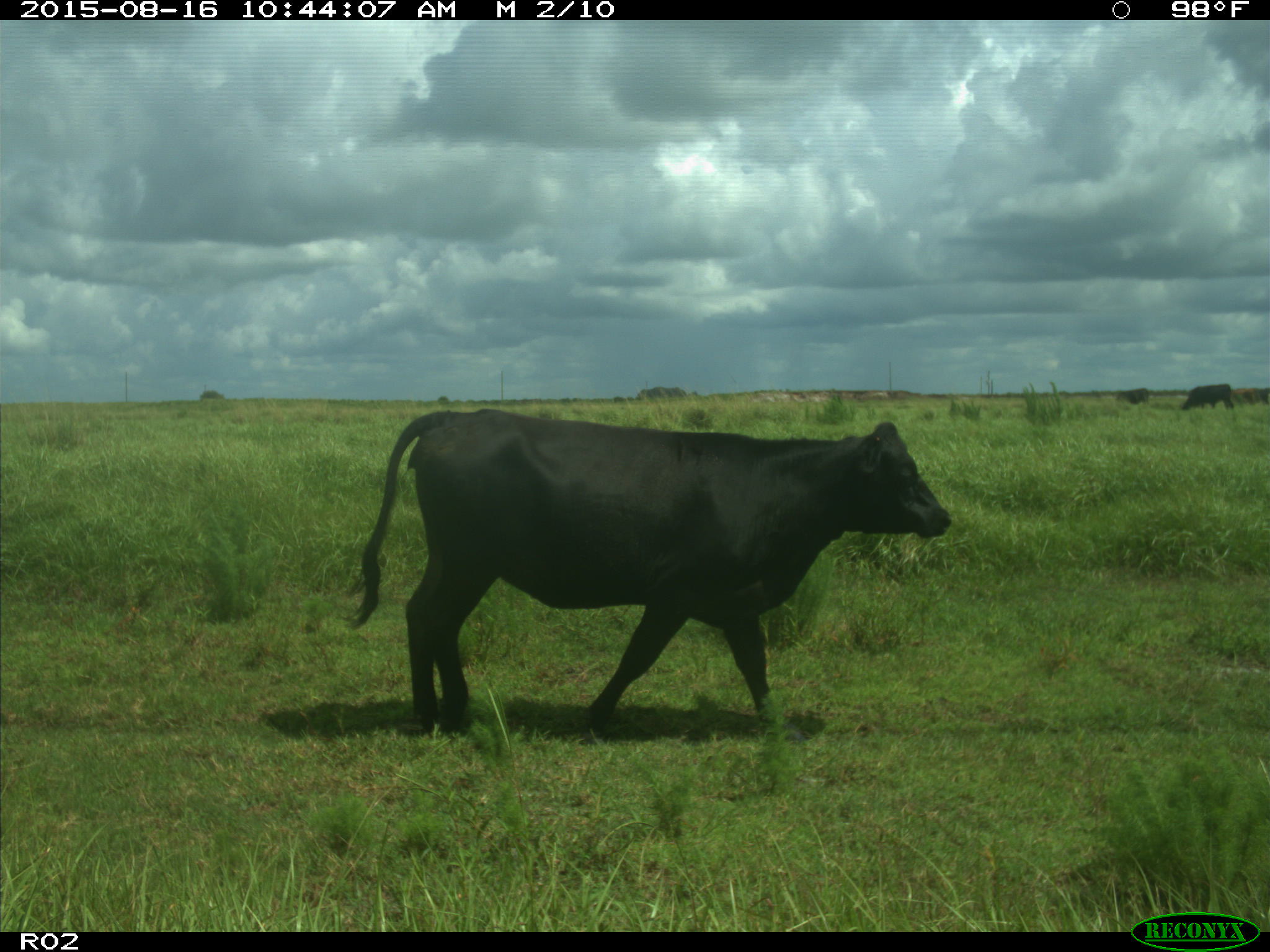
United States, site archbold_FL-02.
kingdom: Animalia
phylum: Chordata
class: Mammalia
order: Artiodactyla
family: Bovidae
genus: Bos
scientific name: Bos taurus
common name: domestic cow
Bos taurus (domestic cow).